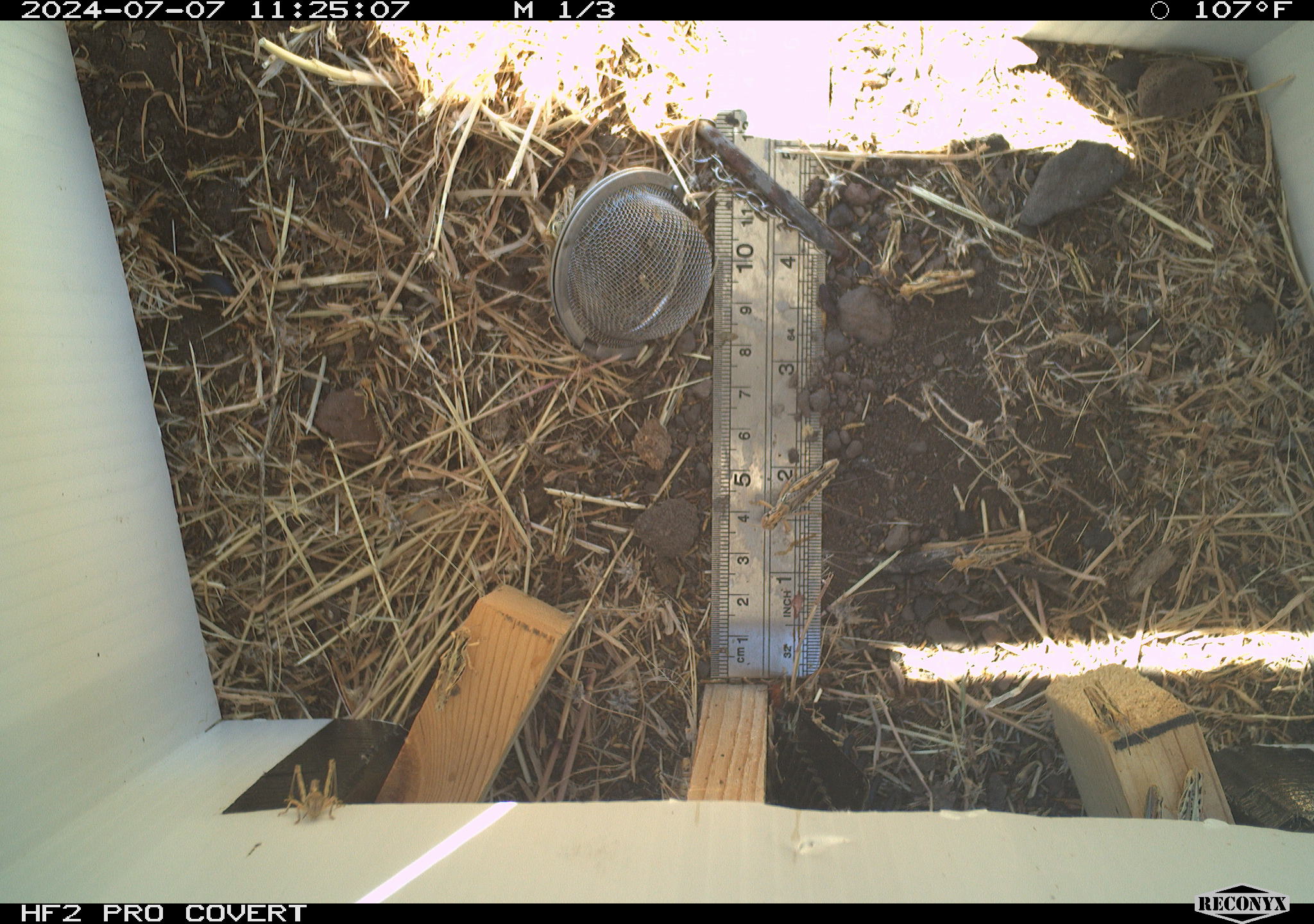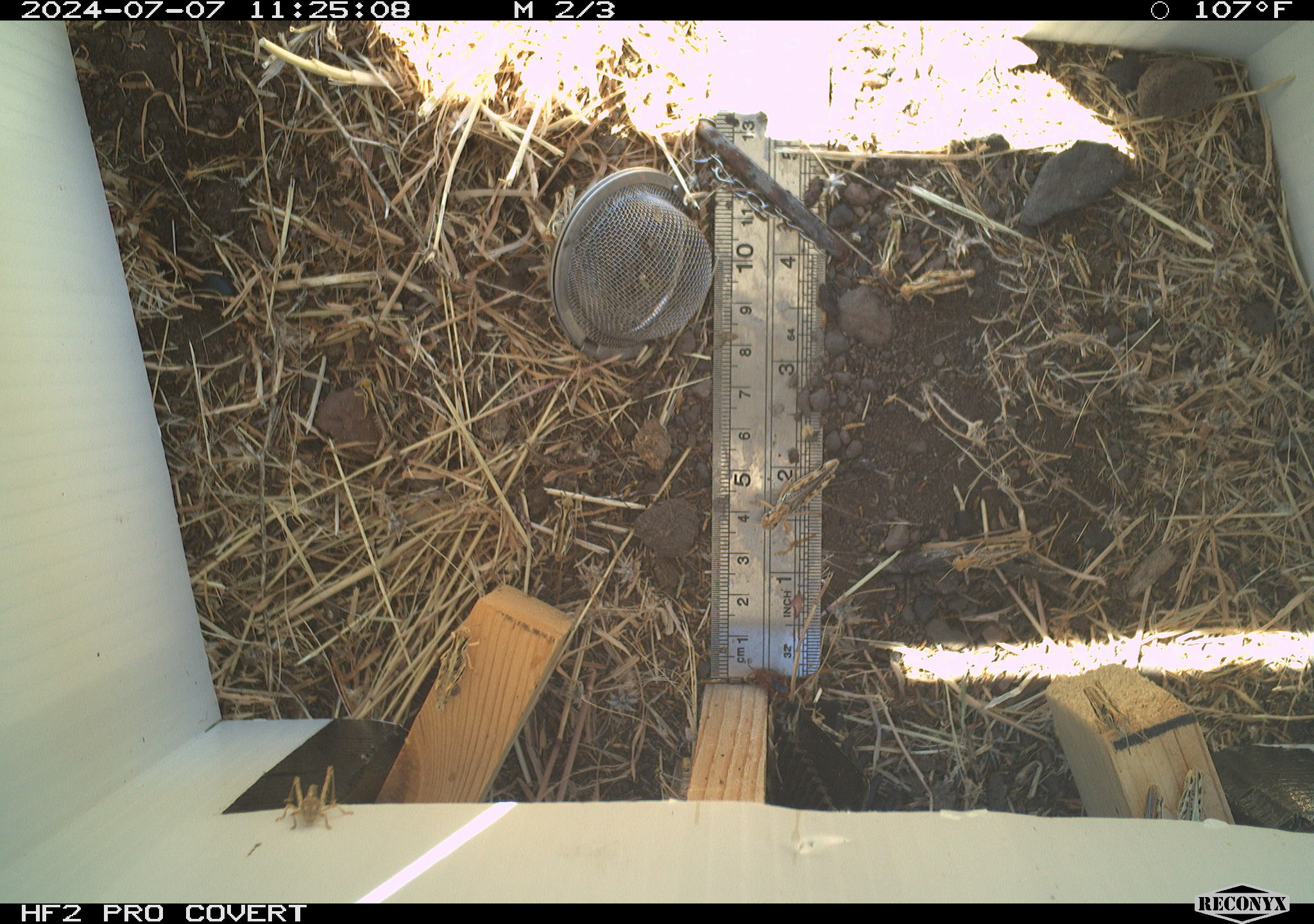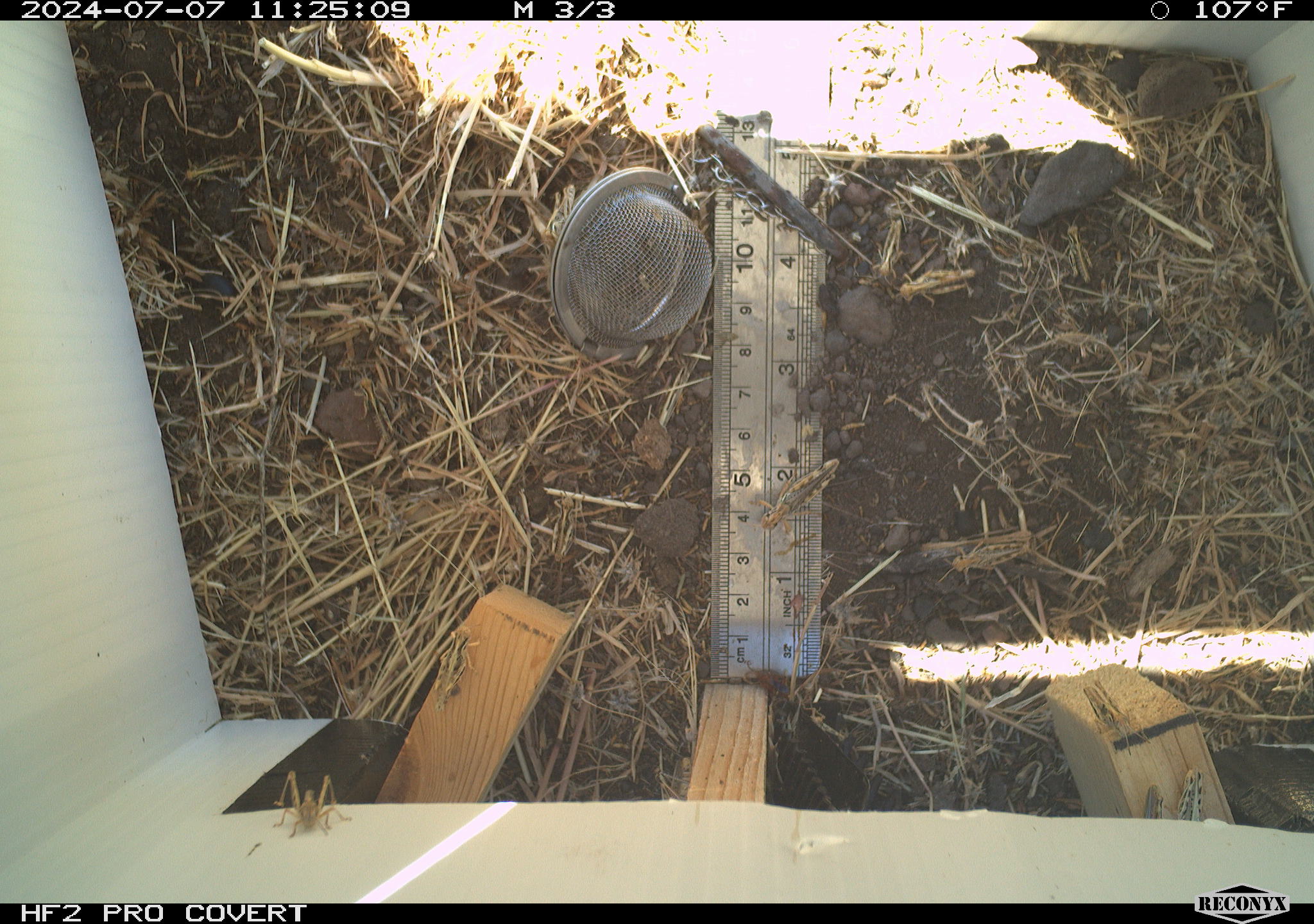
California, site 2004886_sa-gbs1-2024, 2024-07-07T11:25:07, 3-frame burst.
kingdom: Animalia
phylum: Arthropoda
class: Insecta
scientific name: Insecta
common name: insect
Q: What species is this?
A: Insect (Insecta).